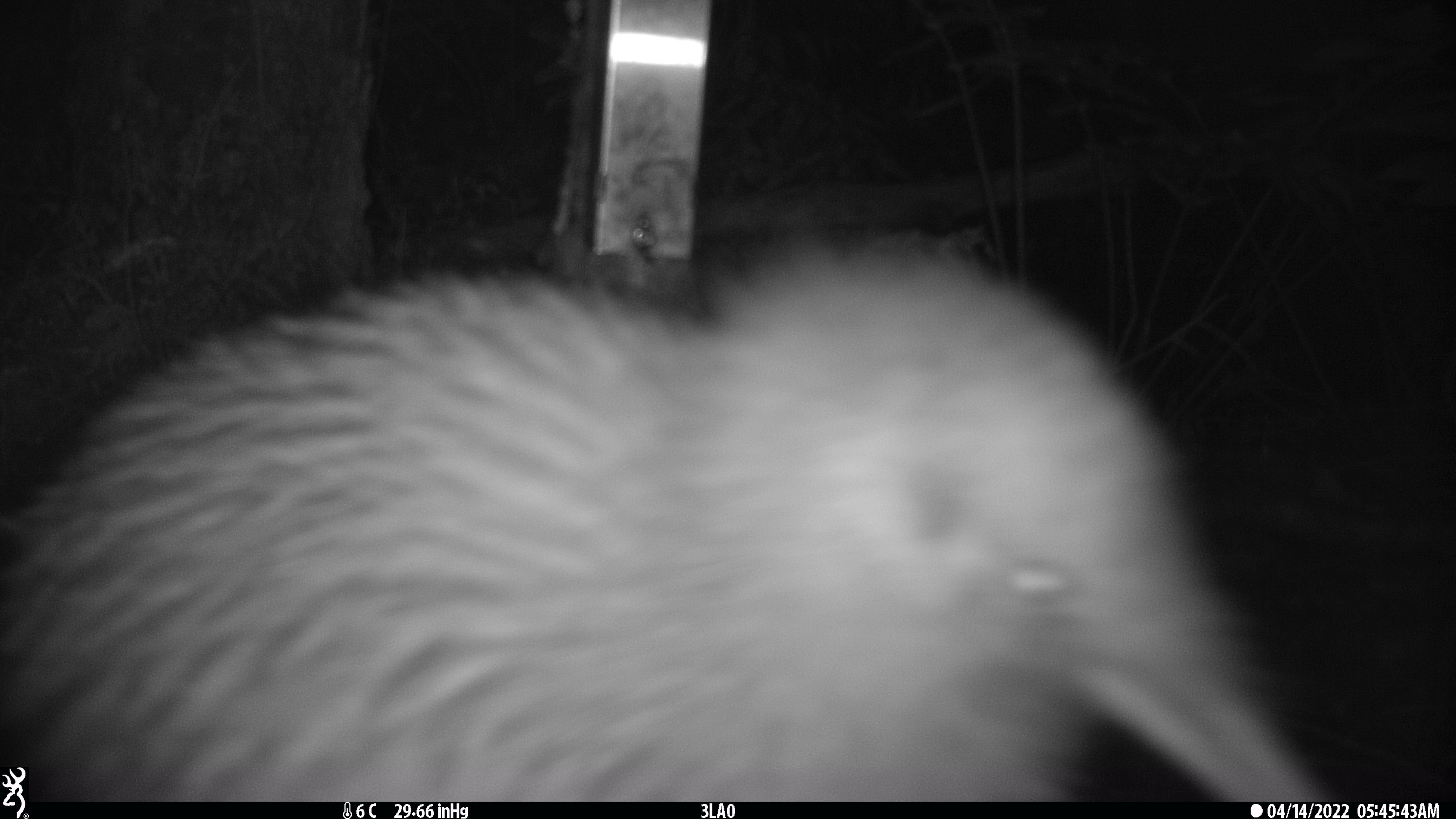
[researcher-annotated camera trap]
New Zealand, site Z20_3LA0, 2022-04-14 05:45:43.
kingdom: Animalia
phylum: Chordata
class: Aves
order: Apterygiformes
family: Apterygidae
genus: Apteryx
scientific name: Apteryx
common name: kiwi